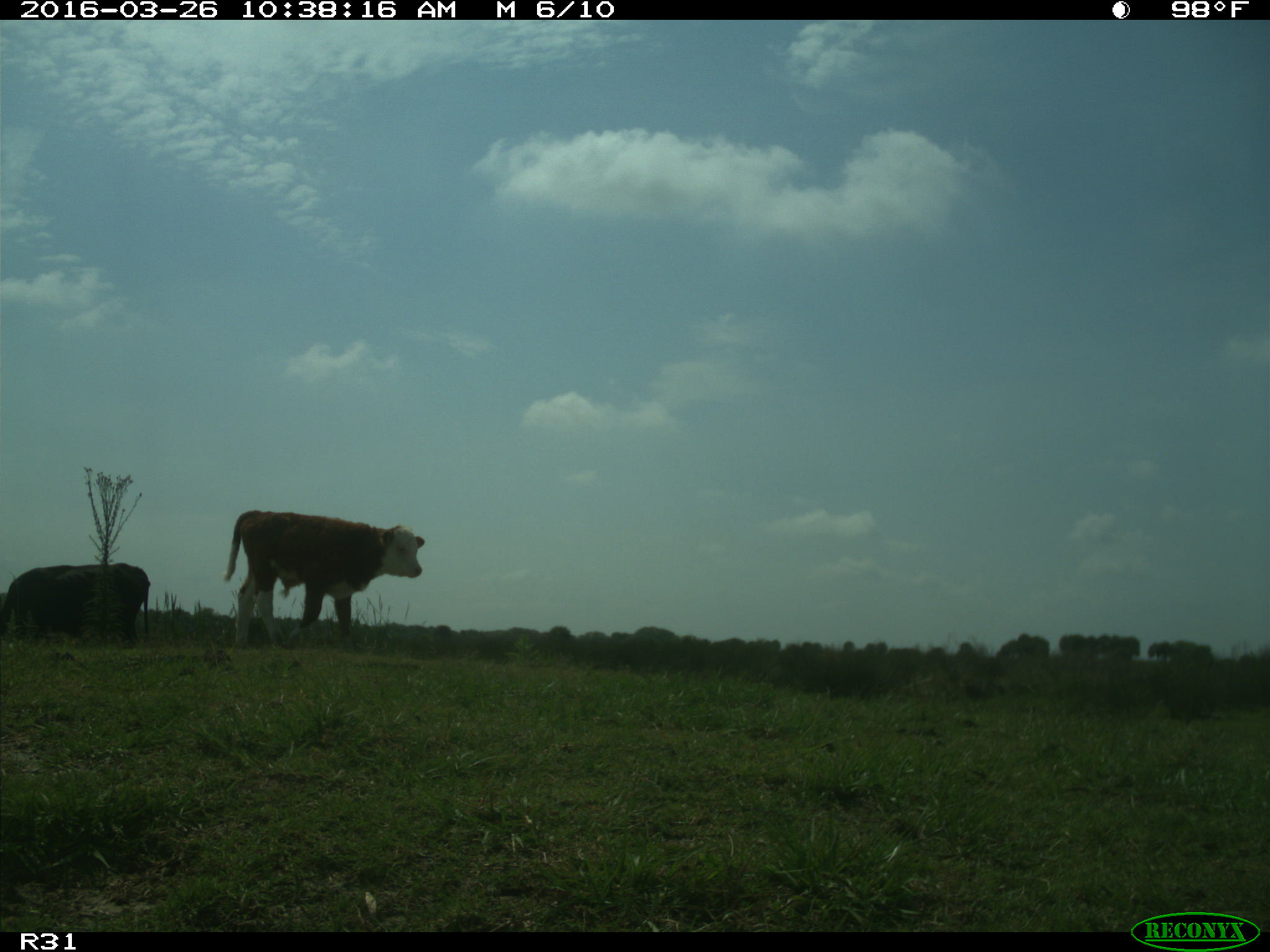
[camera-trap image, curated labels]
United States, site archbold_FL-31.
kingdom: Animalia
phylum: Chordata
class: Mammalia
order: Artiodactyla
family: Bovidae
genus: Bos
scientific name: Bos taurus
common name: domestic cow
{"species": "Bos taurus (domestic cow)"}